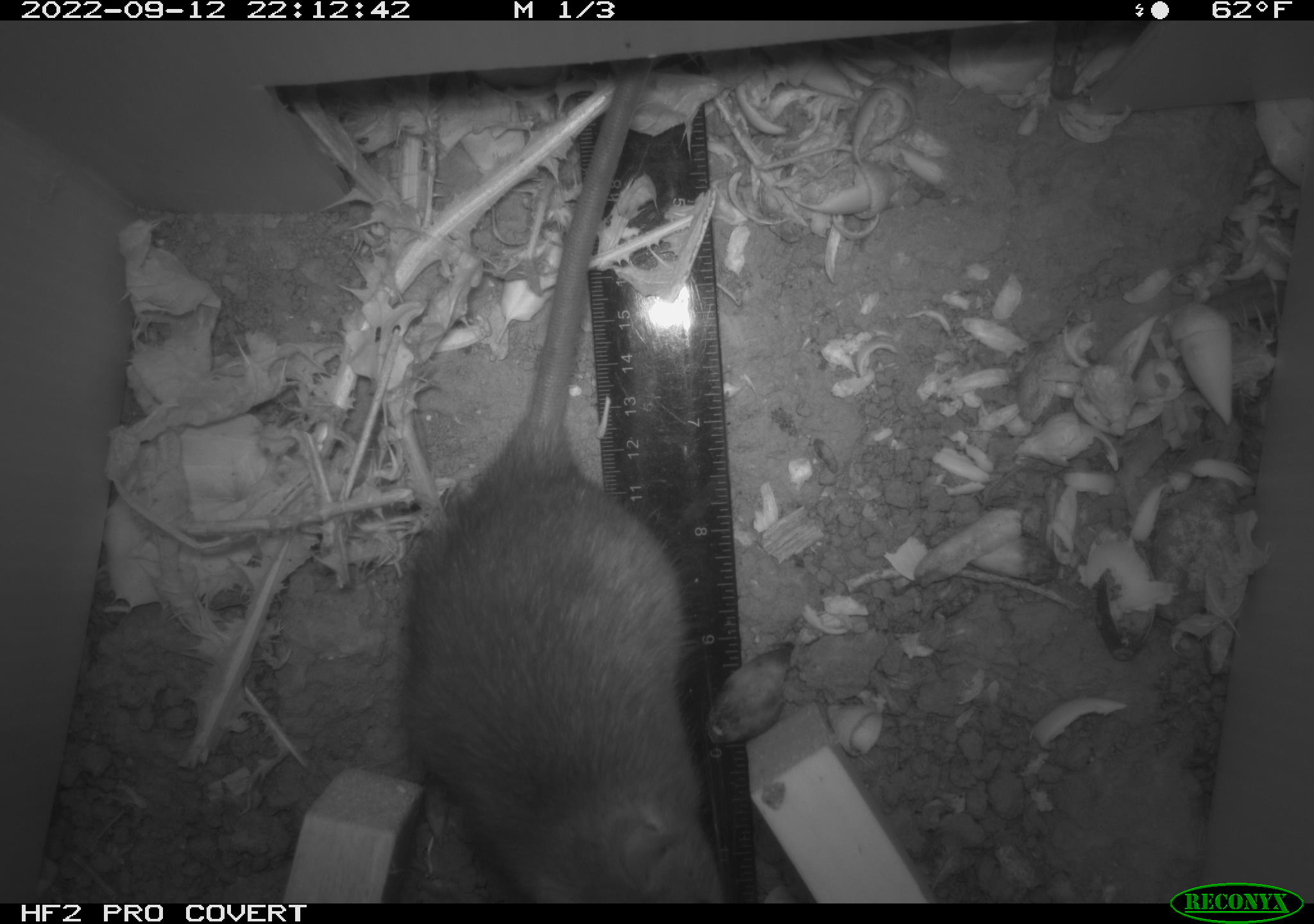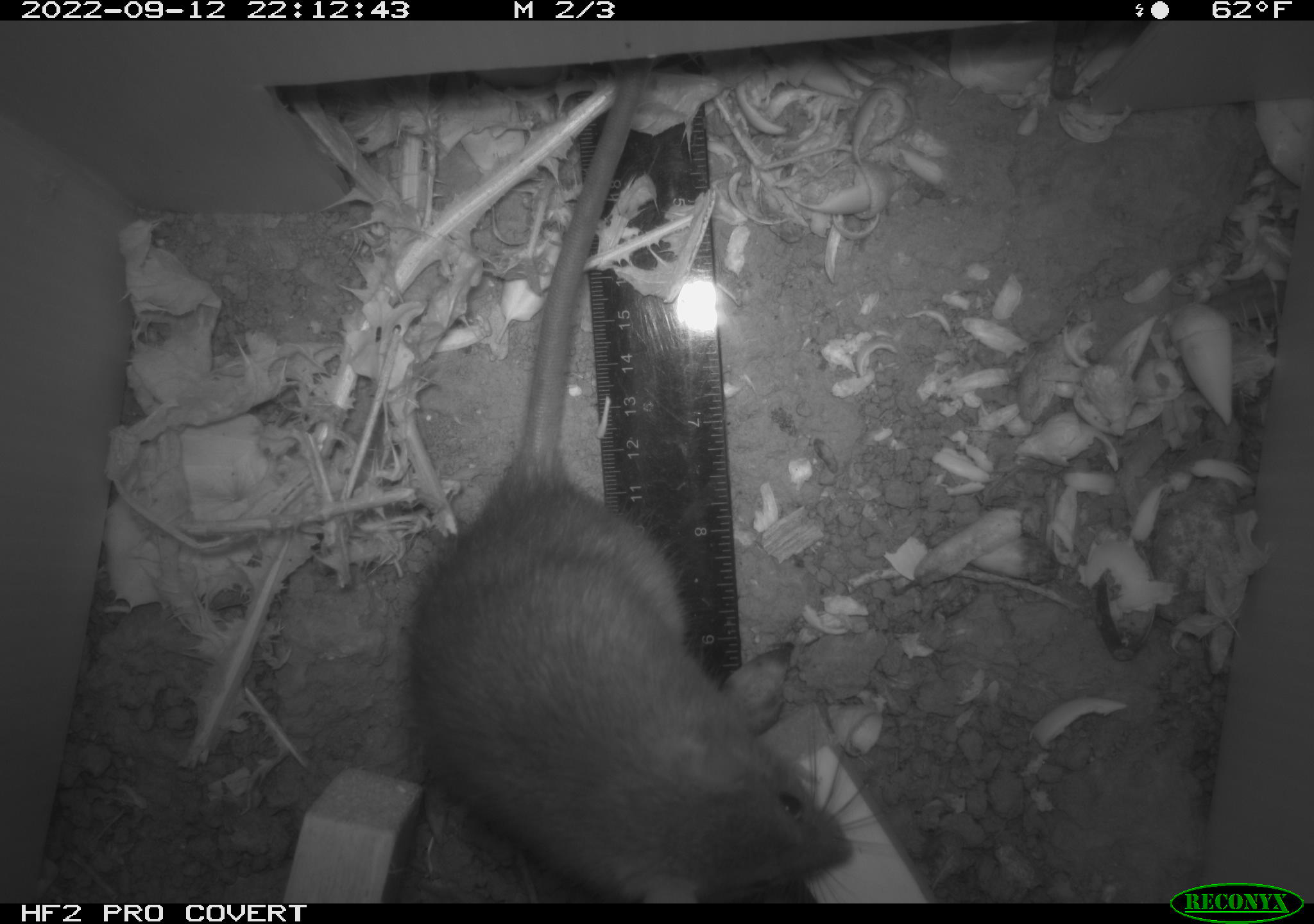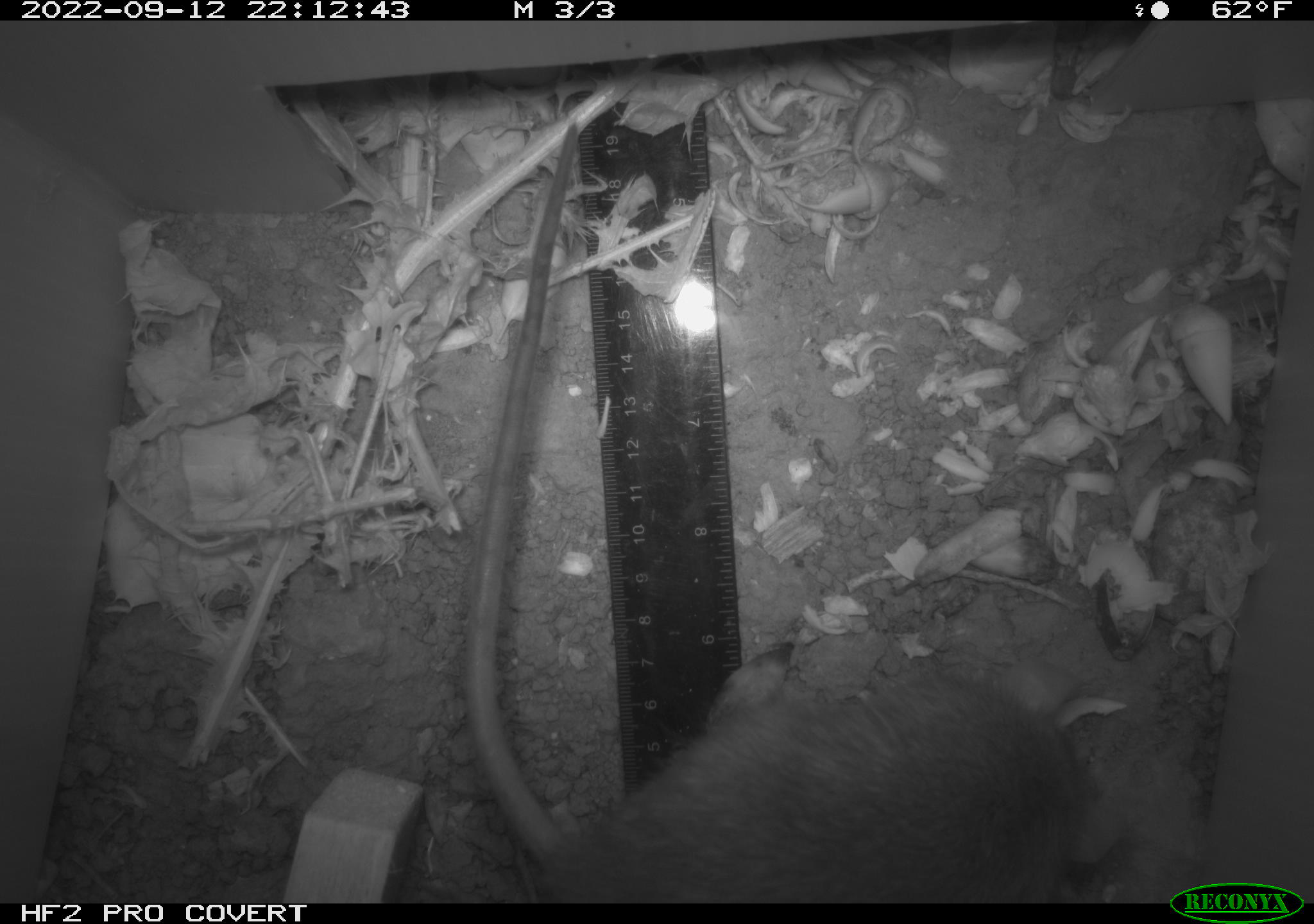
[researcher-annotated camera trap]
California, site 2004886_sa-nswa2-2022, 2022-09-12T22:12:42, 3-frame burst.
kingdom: Animalia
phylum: Chordata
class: Mammalia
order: Rodentia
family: Muridae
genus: Rattus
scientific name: Rattus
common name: rat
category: rattus species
Rattus species (rat) (Rattus).